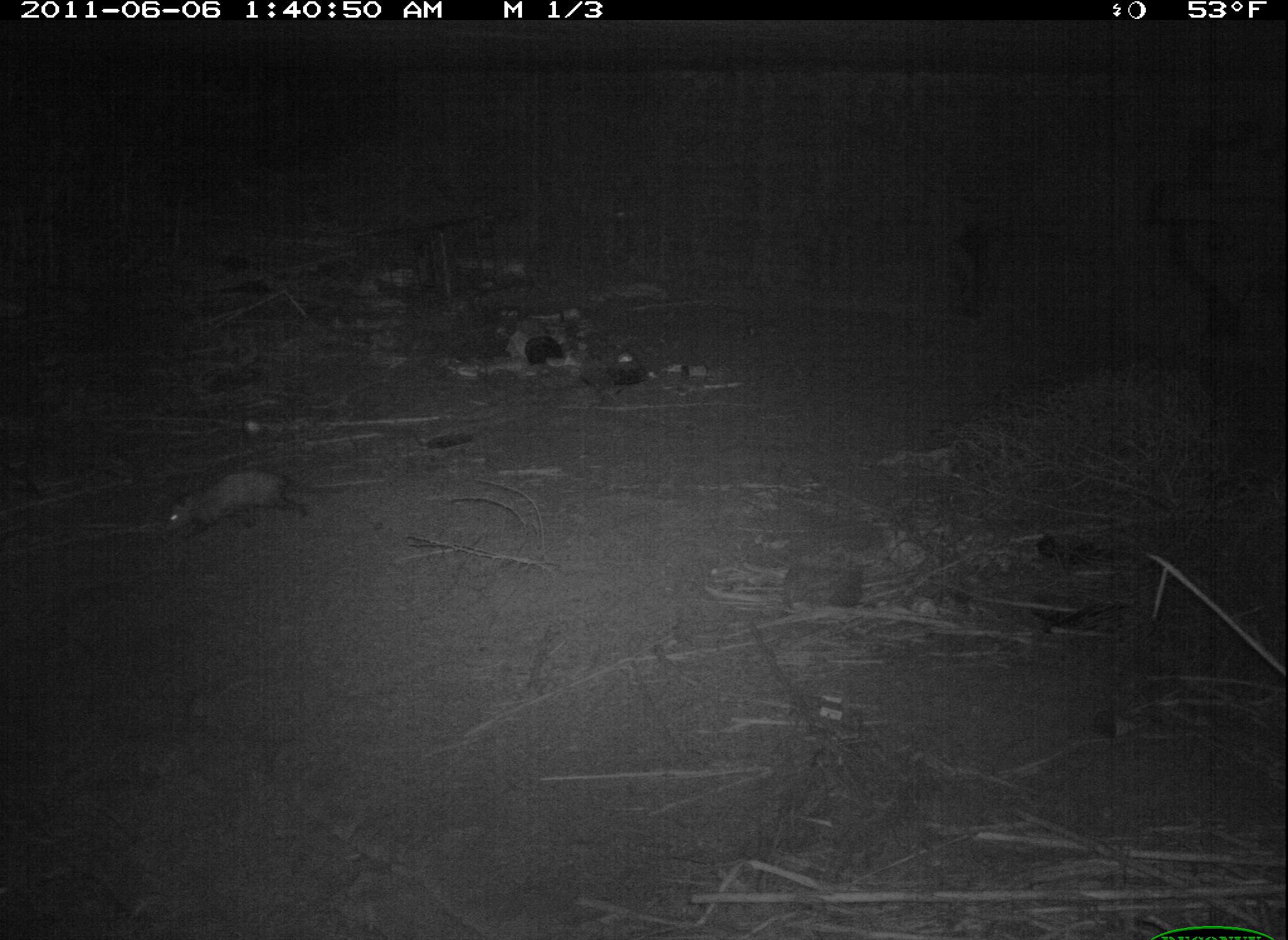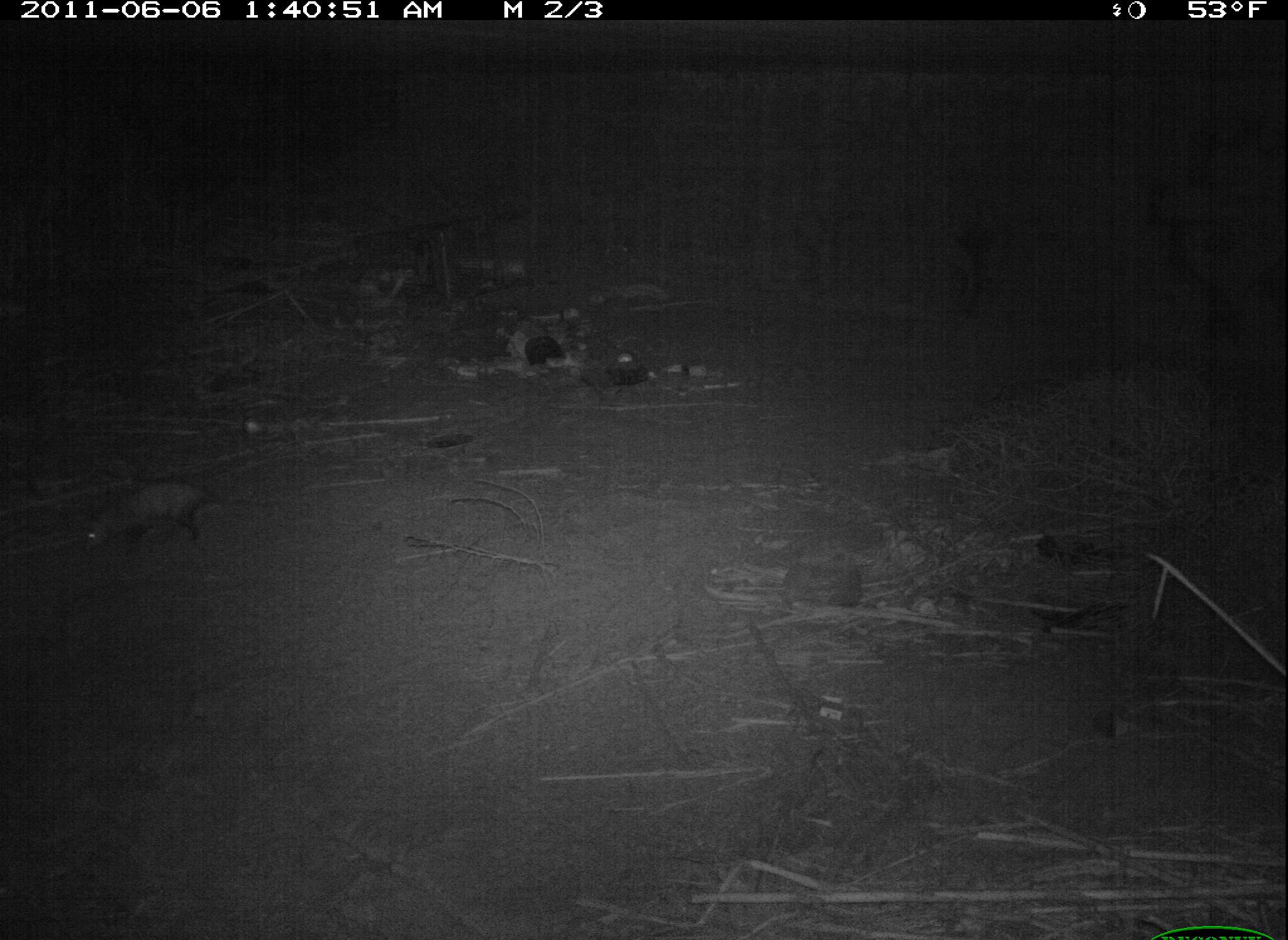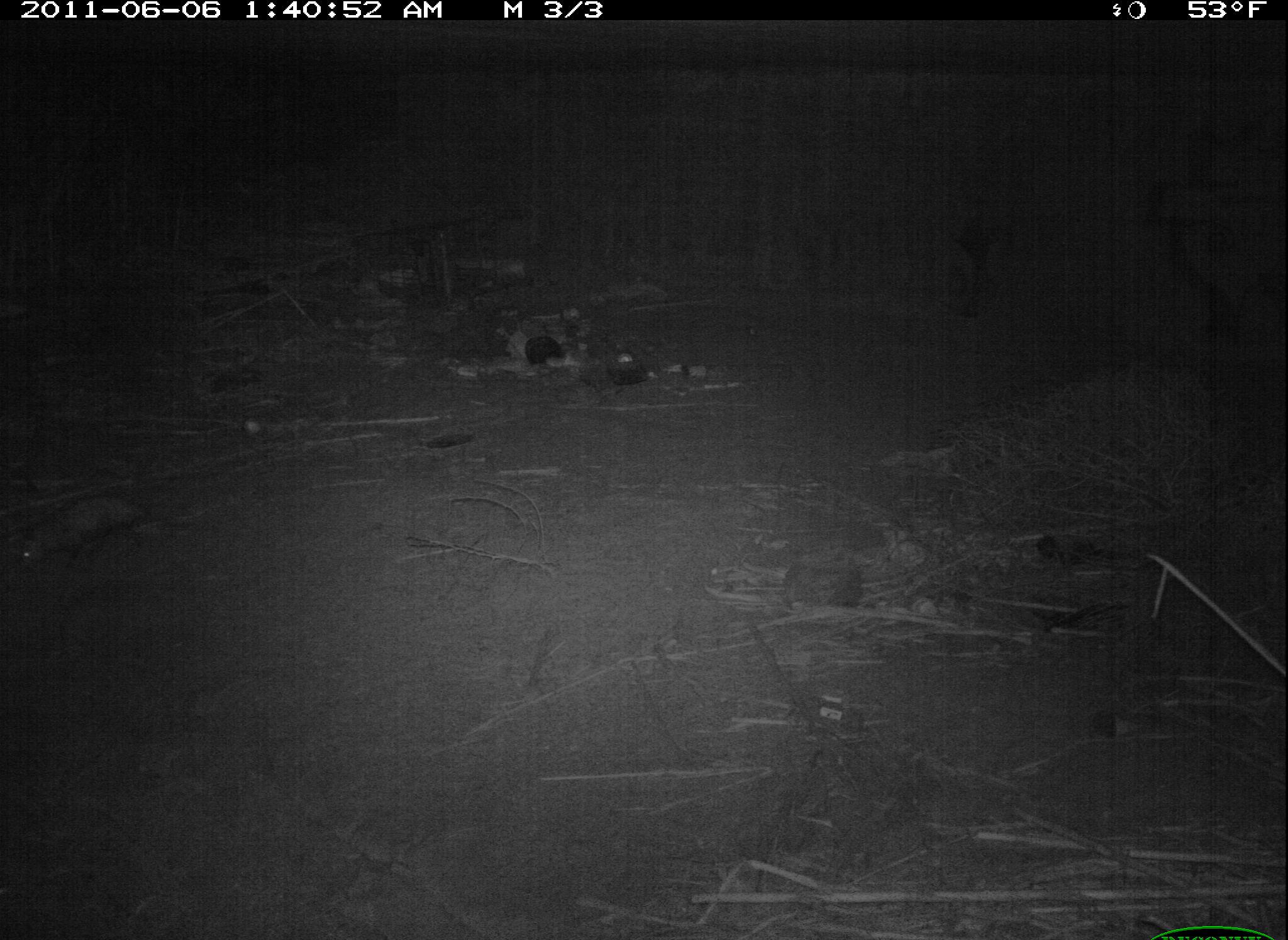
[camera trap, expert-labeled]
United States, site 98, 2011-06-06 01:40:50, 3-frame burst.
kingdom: Animalia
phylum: Chordata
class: Mammalia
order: Didelphimorphia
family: Didelphidae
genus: Didelphis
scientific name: Didelphis virginiana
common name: virginia opossum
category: opossum